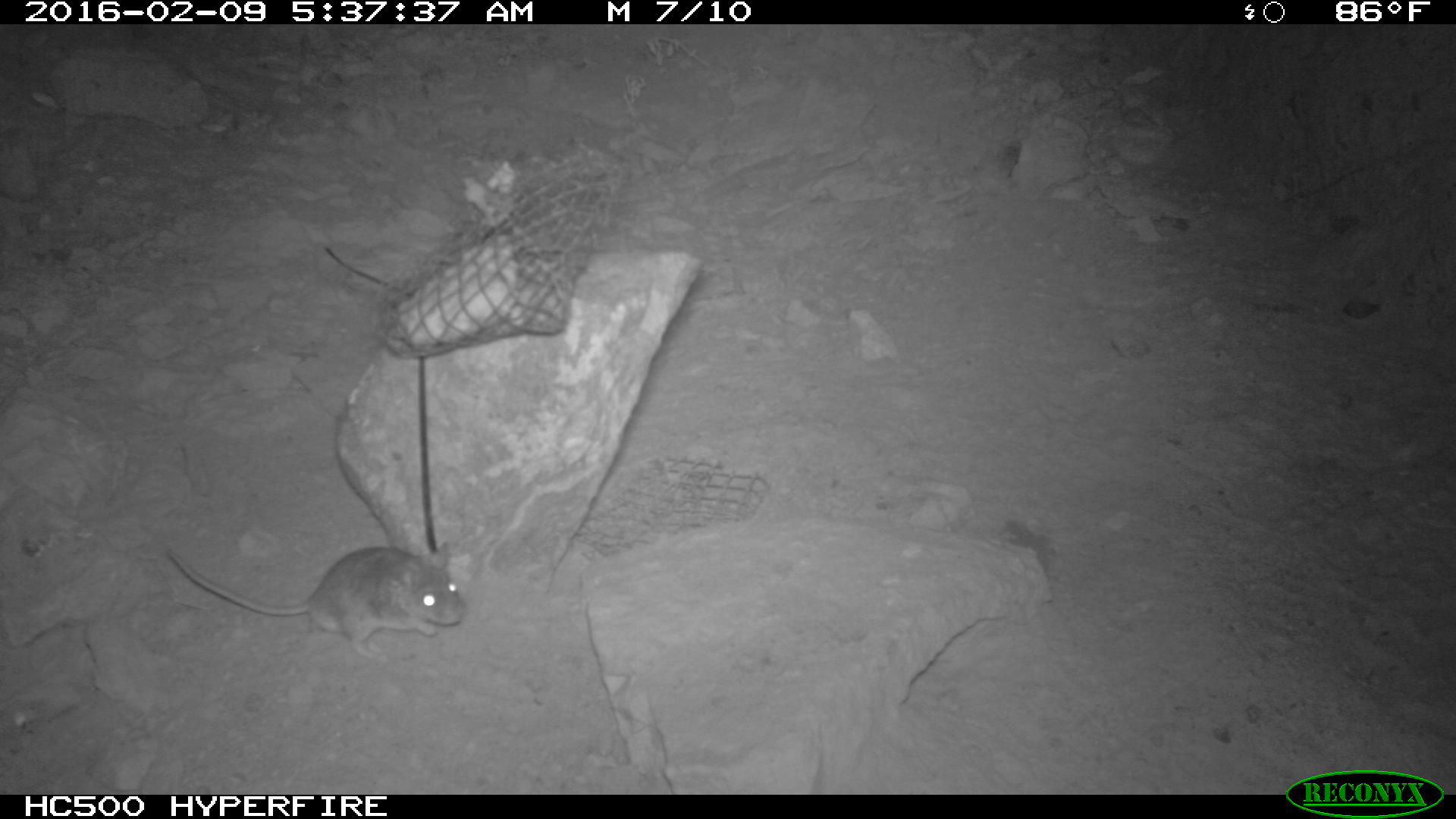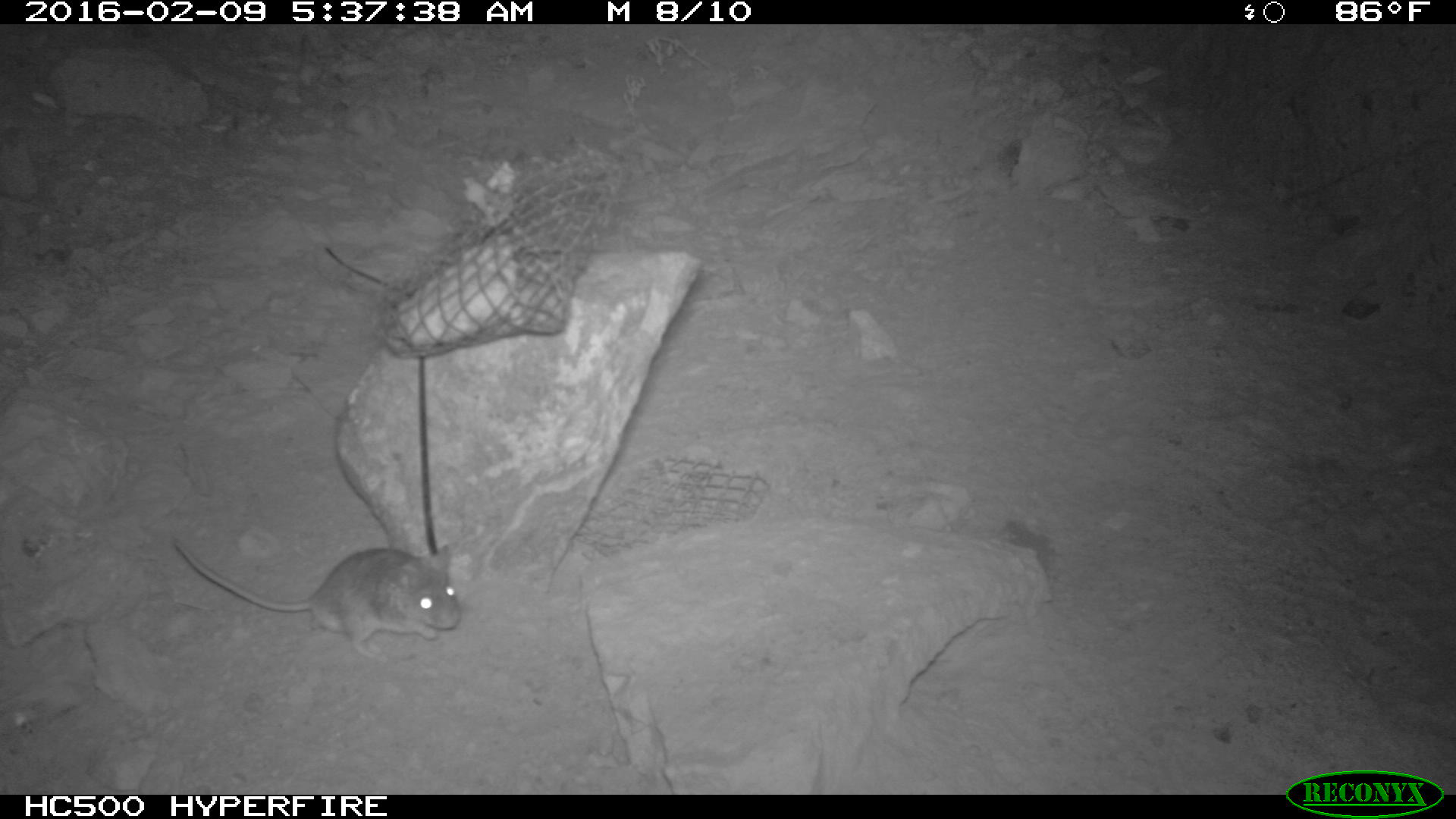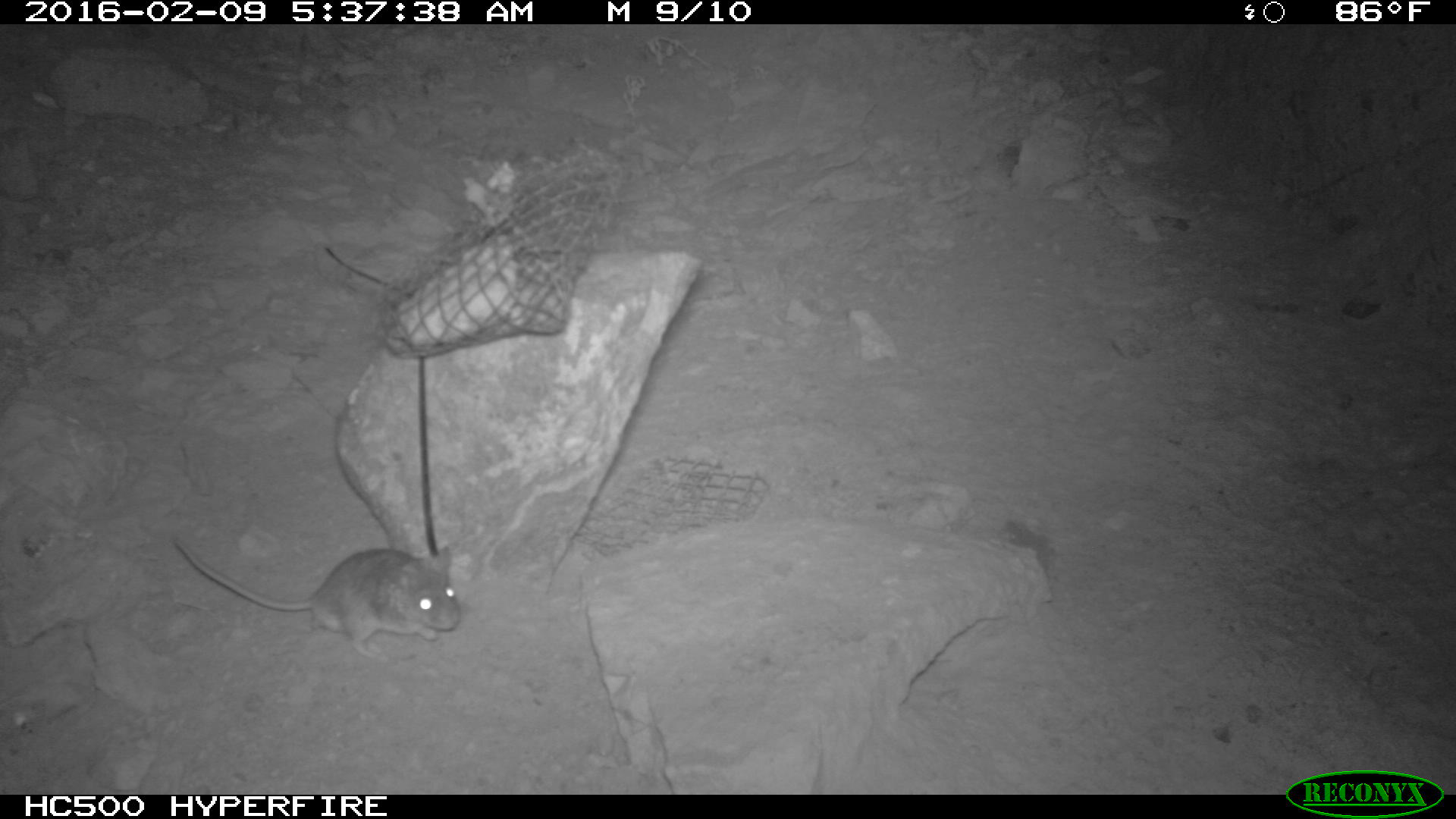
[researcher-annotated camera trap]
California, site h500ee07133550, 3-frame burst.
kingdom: Animalia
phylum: Chordata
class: Mammalia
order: Rodentia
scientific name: Rodentia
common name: rodent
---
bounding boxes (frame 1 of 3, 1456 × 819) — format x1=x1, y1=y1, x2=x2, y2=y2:
rodent: x1=163, y1=541, x2=463, y2=657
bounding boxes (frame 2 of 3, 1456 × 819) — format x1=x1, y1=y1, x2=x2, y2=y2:
rodent: x1=173, y1=538, x2=460, y2=659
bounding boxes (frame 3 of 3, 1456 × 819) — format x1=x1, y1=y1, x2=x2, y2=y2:
rodent: x1=170, y1=539, x2=460, y2=659